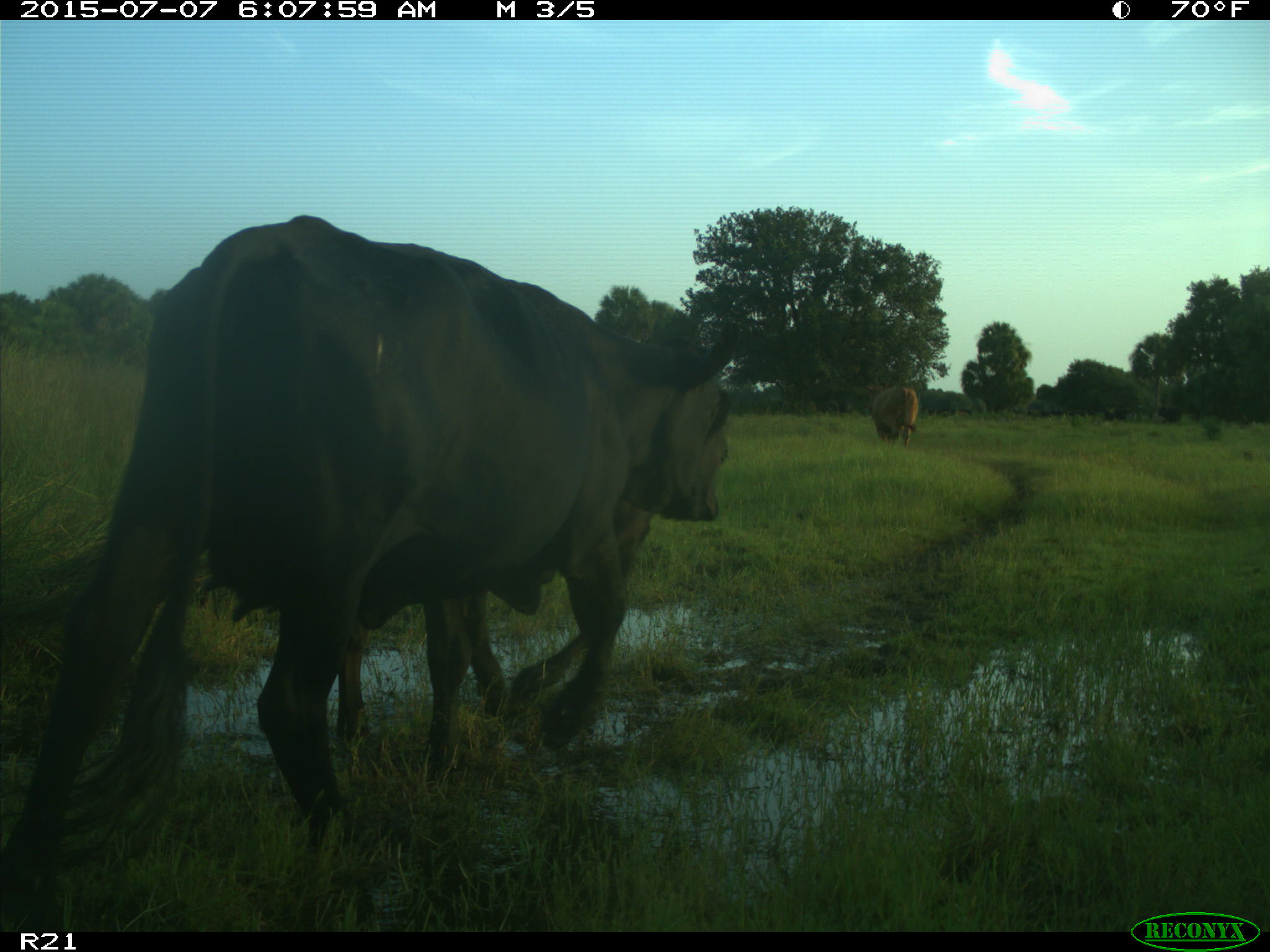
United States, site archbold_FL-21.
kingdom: Animalia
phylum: Chordata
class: Mammalia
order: Artiodactyla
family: Bovidae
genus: Bos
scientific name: Bos taurus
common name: domestic cow